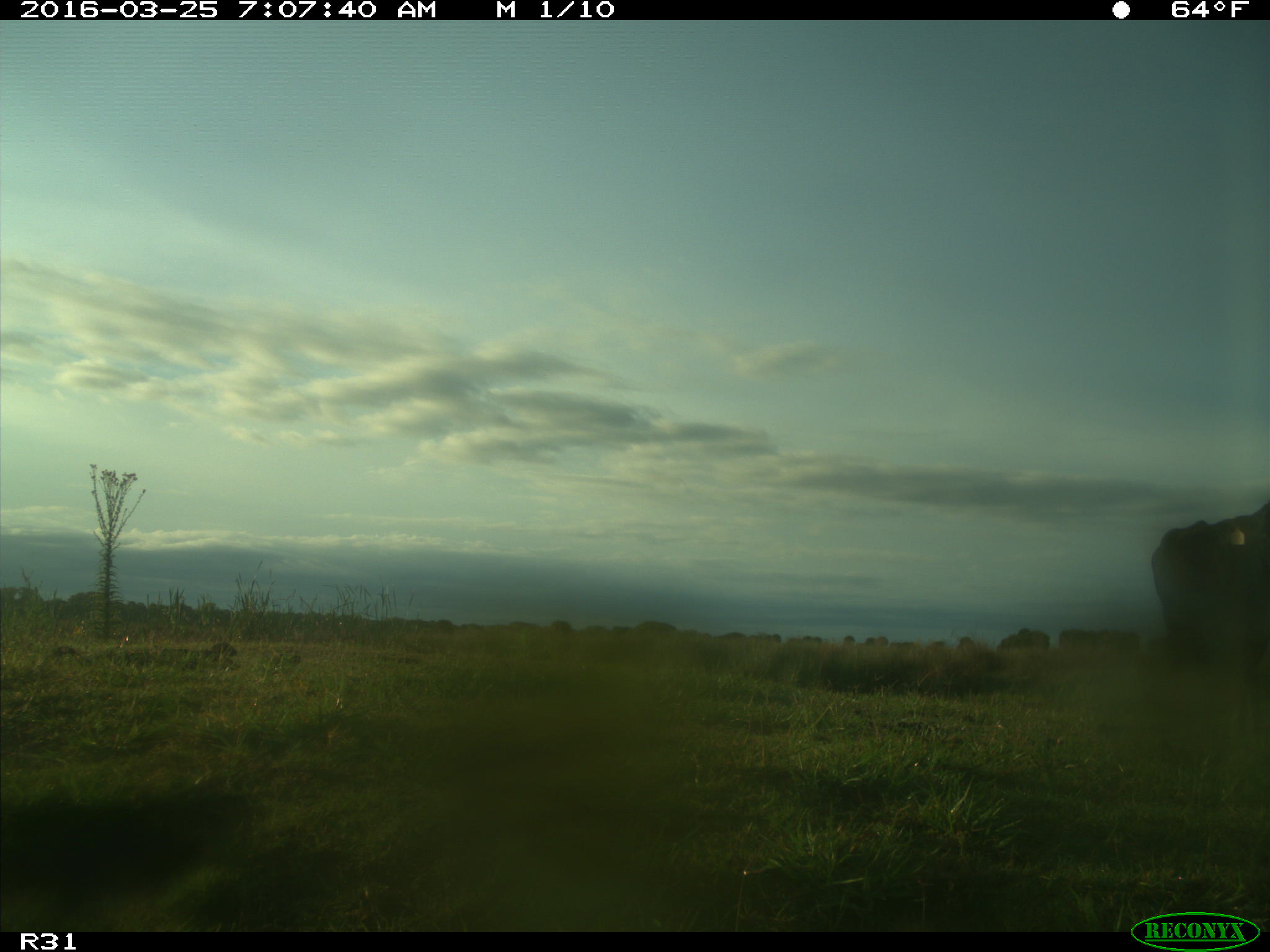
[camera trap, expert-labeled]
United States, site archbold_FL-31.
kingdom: Animalia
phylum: Chordata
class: Mammalia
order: Artiodactyla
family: Bovidae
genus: Bos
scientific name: Bos taurus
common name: domestic cow